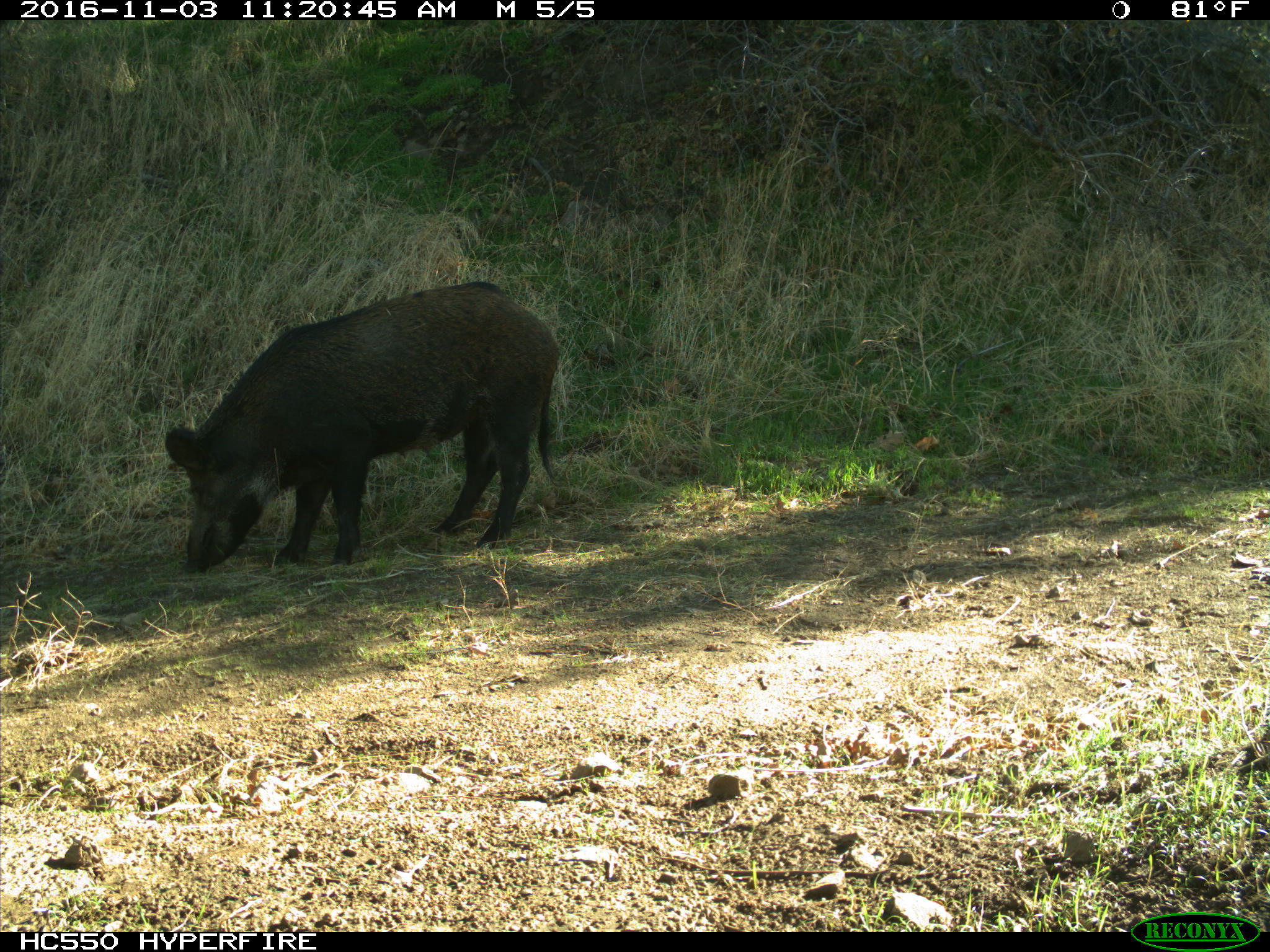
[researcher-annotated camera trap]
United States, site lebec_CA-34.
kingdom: Animalia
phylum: Chordata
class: Mammalia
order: Artiodactyla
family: Suidae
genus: Sus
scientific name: Sus scrofa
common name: wild boar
Sus scrofa (wild boar).